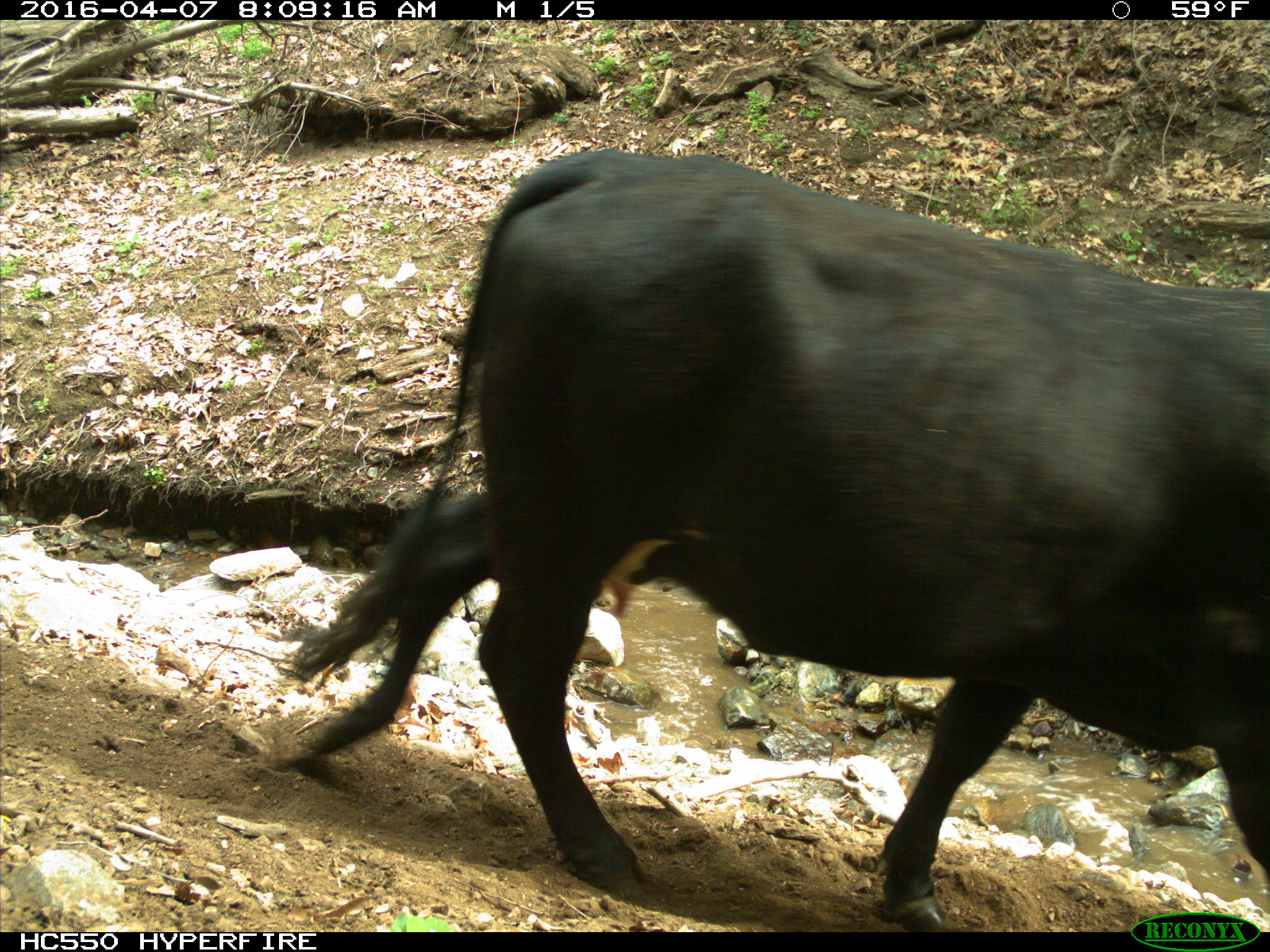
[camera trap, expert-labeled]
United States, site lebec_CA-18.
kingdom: Animalia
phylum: Chordata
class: Mammalia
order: Artiodactyla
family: Bovidae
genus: Bos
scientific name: Bos taurus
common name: domestic cow